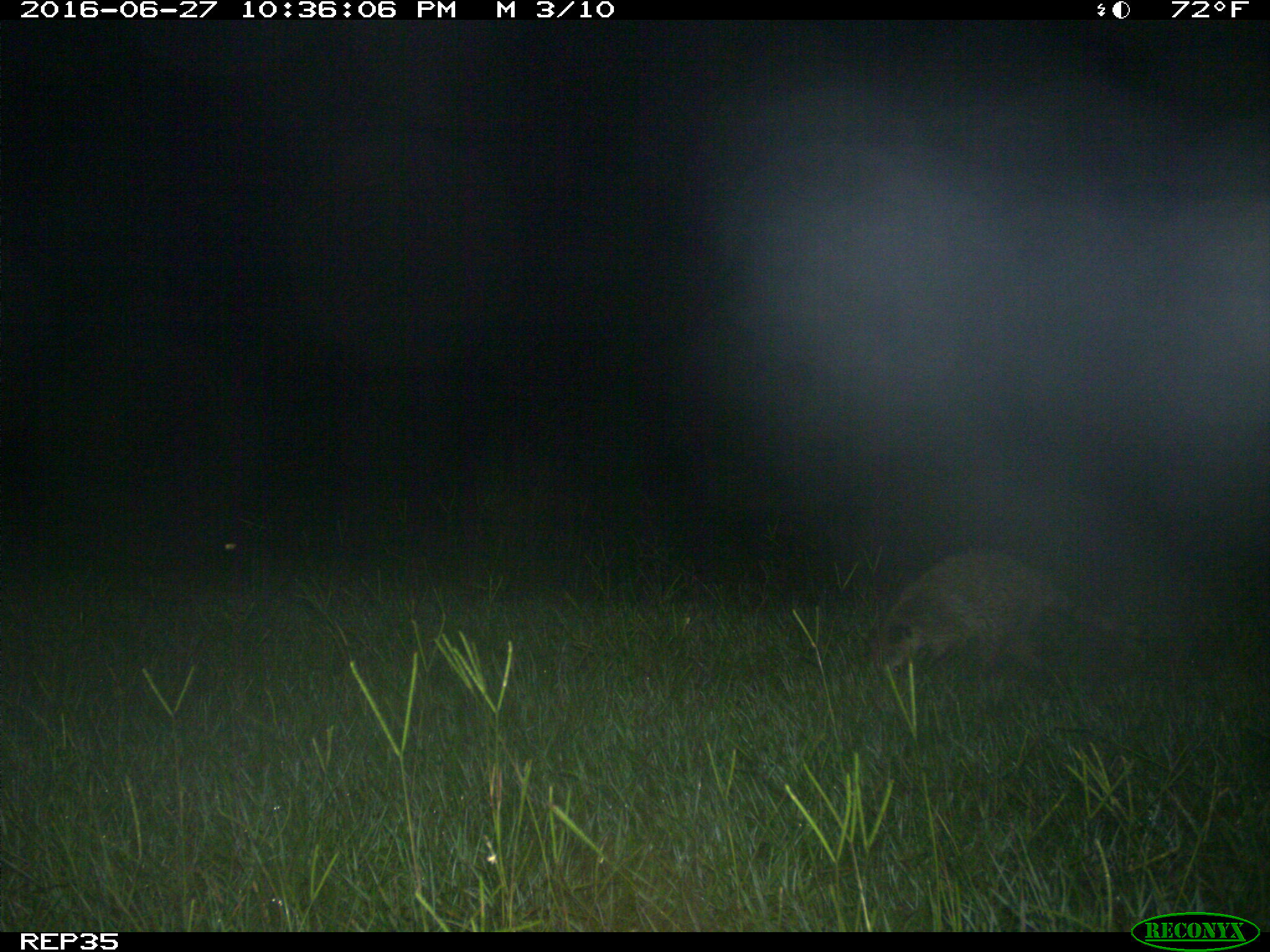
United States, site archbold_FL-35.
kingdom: Animalia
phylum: Chordata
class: Mammalia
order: Carnivora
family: Procyonidae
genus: Procyon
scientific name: Procyon lotor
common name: common raccoon